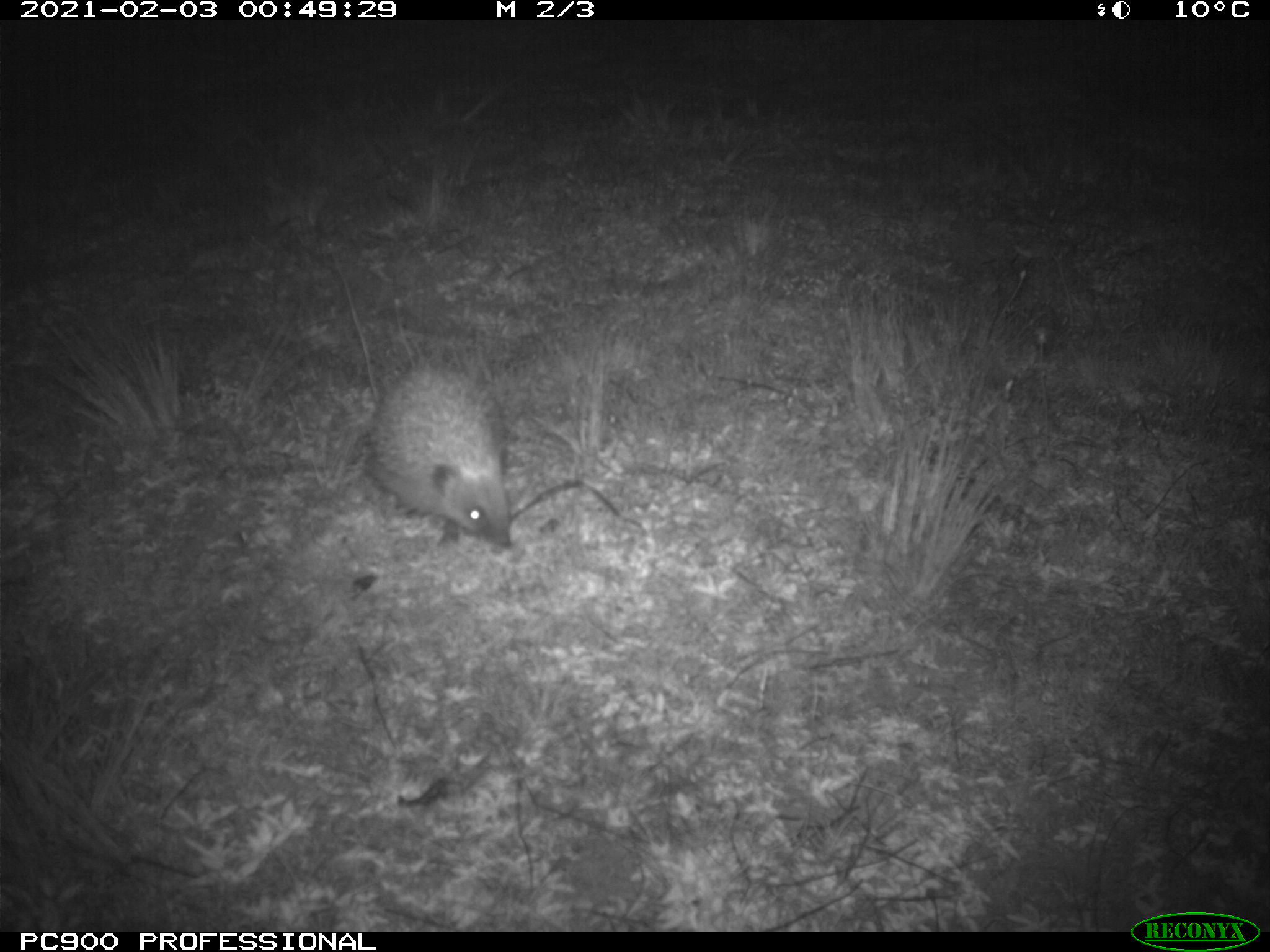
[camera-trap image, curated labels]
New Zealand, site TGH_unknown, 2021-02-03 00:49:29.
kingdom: Animalia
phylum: Chordata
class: Mammalia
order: Eulipotyphla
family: Erinaceidae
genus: Erinaceus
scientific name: Erinaceus europaeus europaeus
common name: european hedgehog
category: hedgehog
Hedgehog (european hedgehog) (Erinaceus europaeus europaeus).